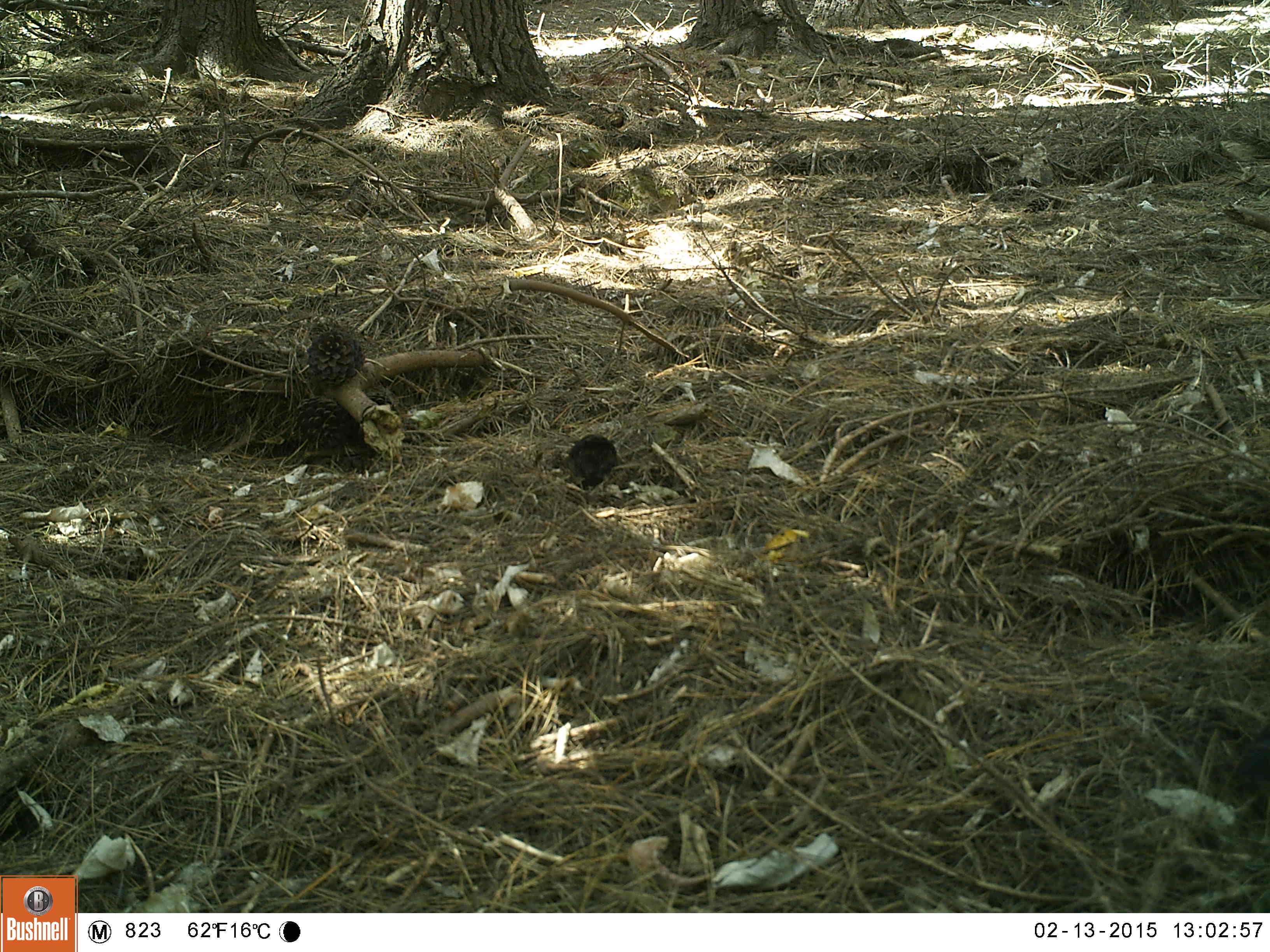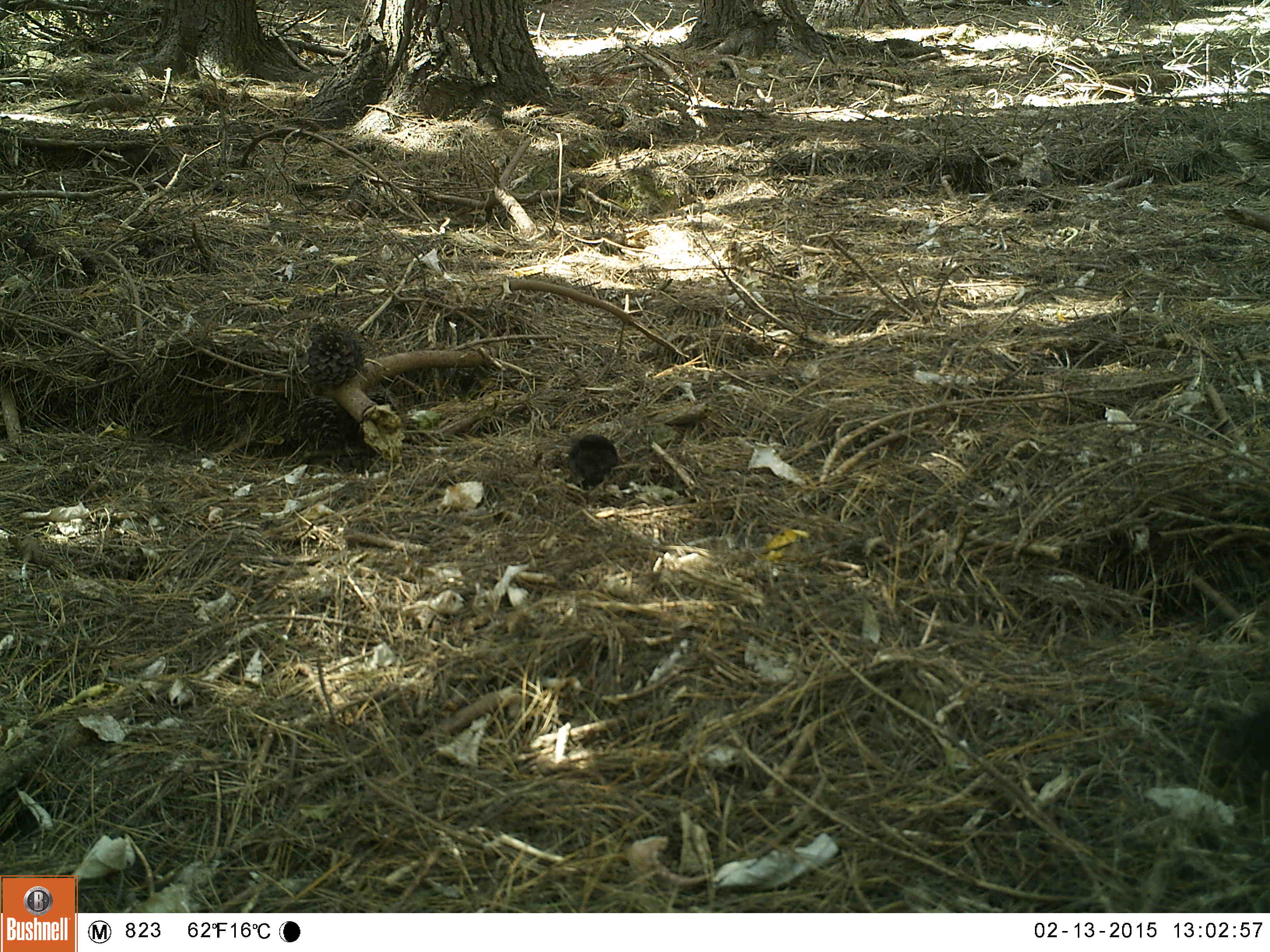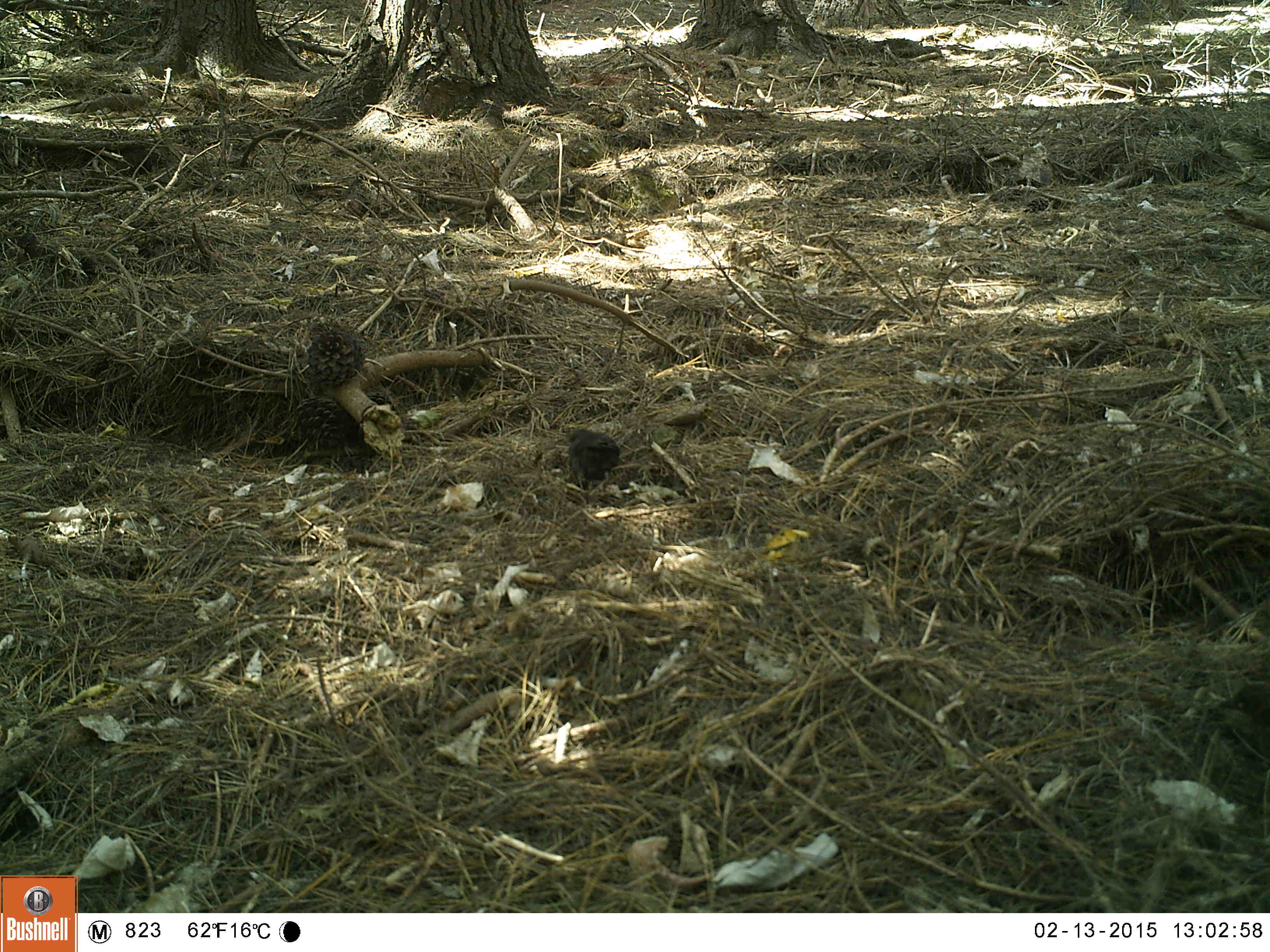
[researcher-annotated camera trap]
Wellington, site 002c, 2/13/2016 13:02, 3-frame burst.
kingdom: Animalia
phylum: Chordata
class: Aves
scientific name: Aves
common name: bird